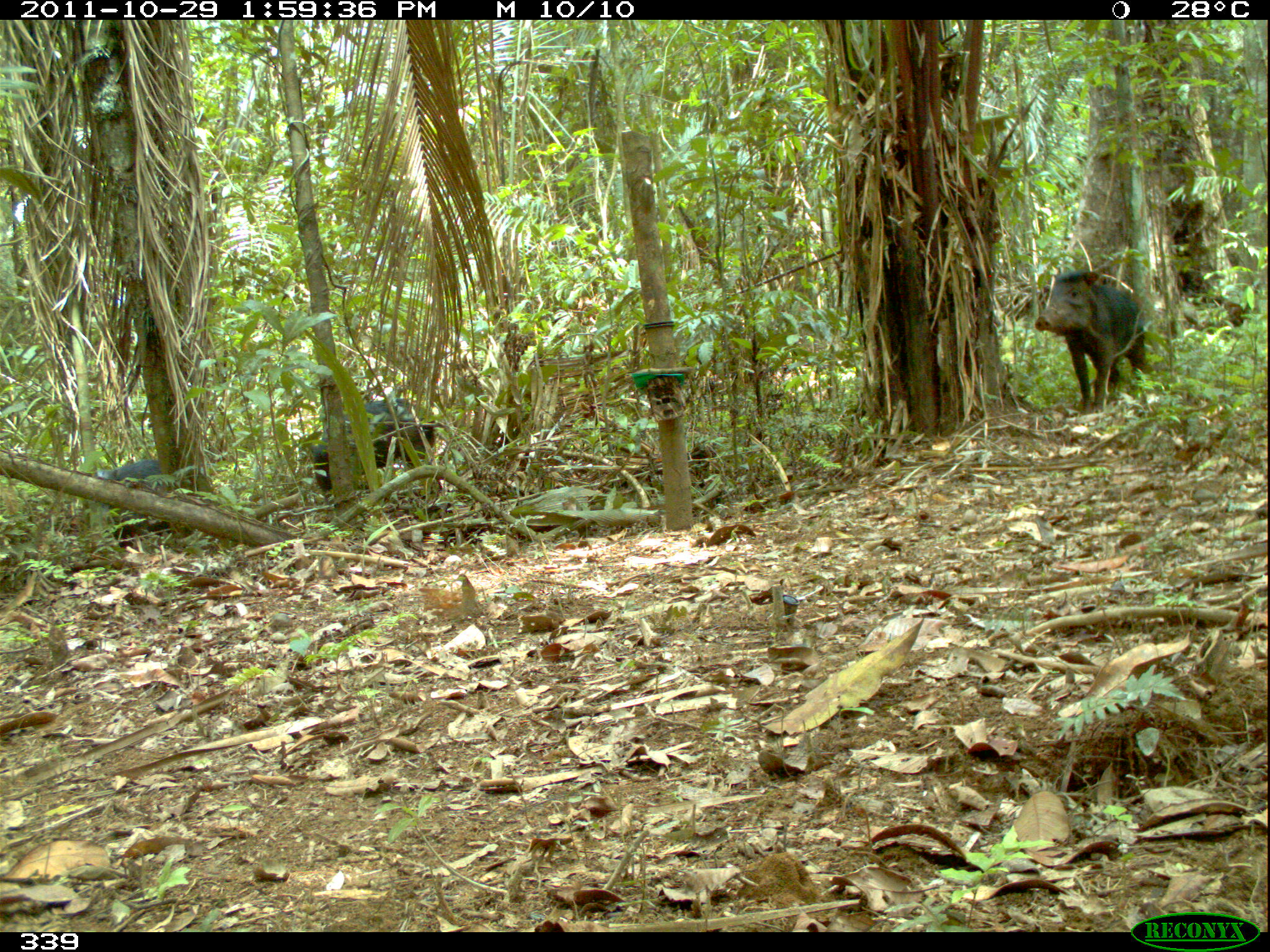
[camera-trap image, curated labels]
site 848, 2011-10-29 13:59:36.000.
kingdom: Animalia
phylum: Chordata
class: Mammalia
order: Artiodactyla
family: Tayassuidae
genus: Tayassu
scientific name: Tayassu pecari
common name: white-lipped peccary